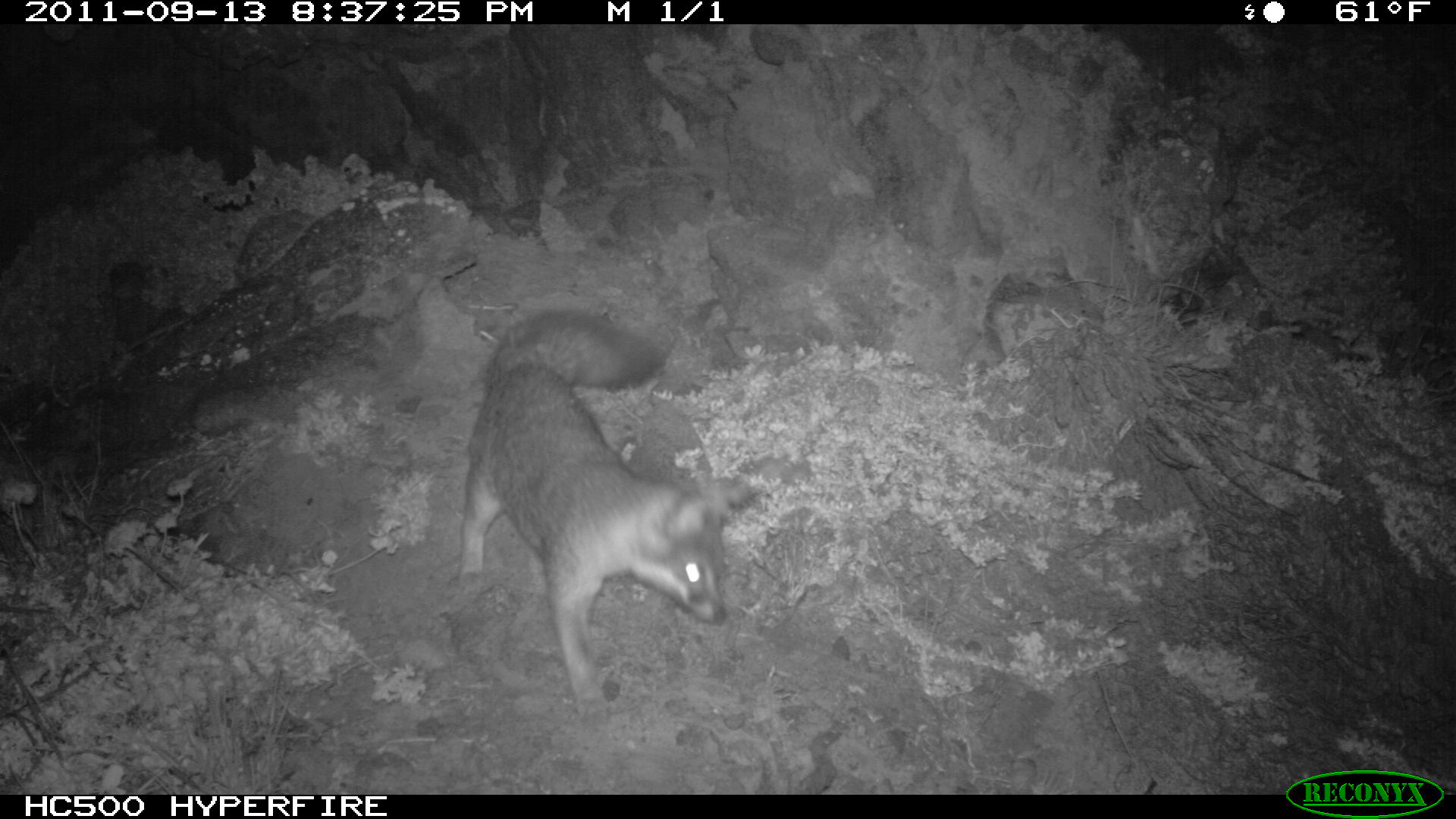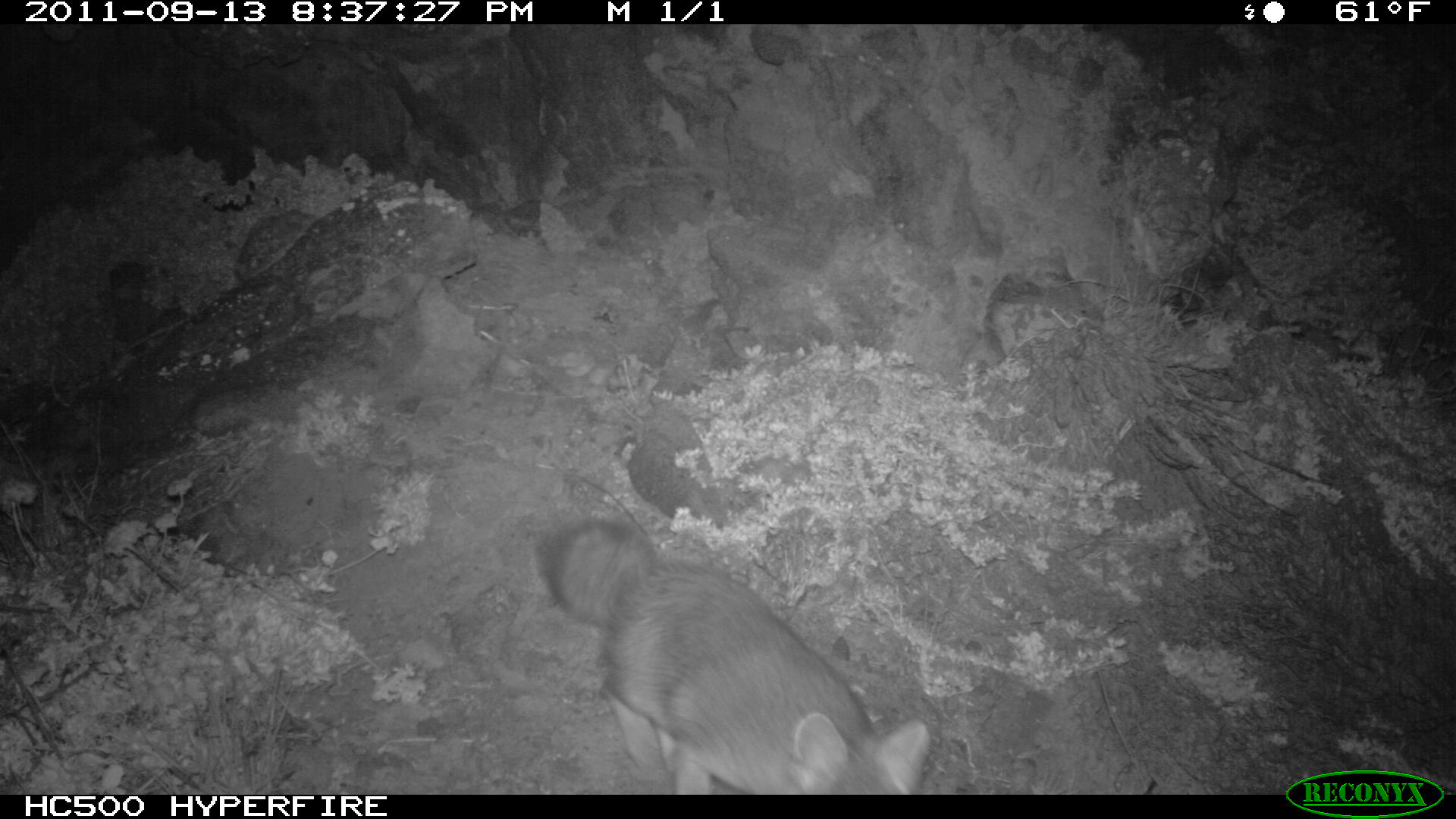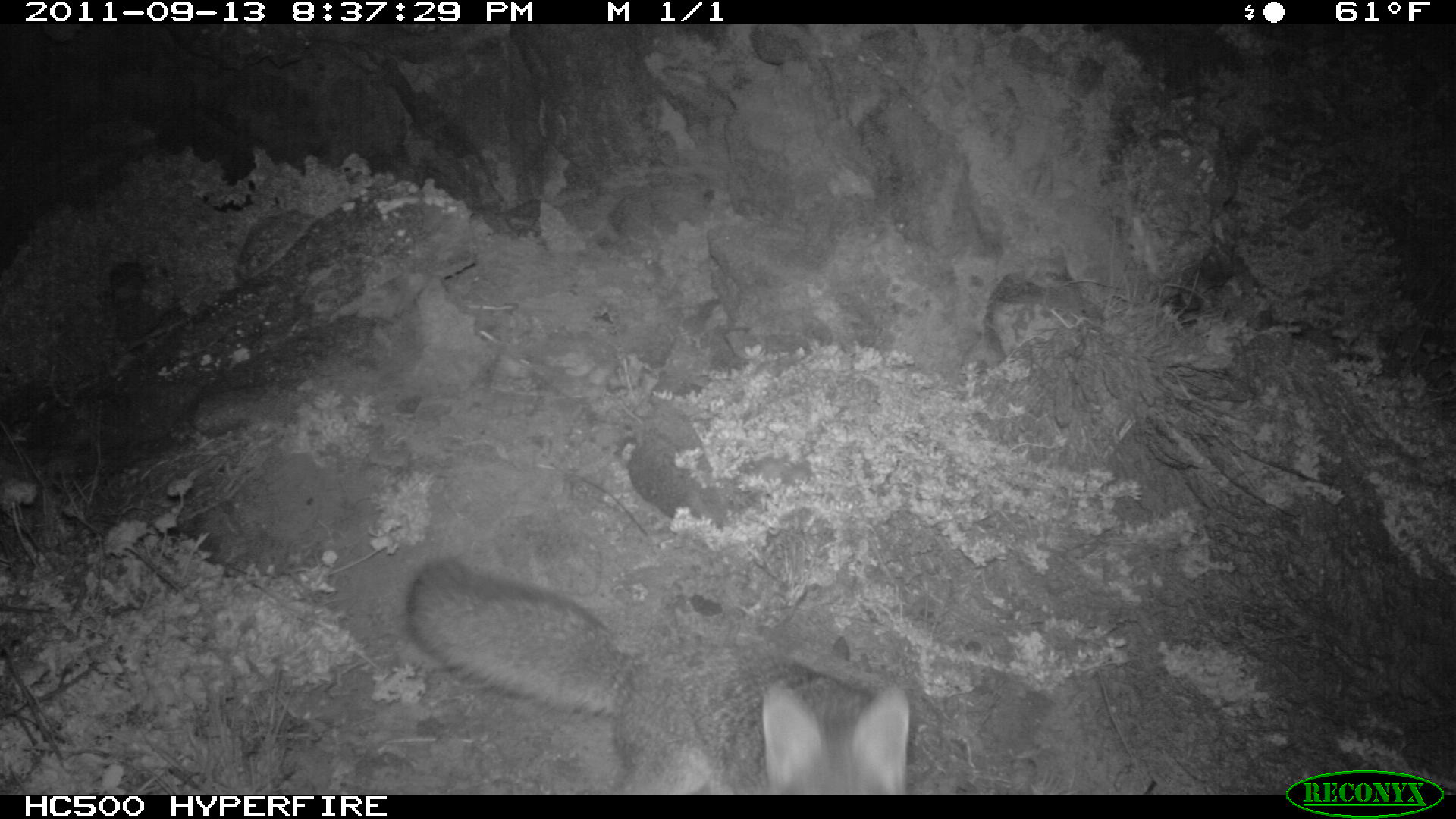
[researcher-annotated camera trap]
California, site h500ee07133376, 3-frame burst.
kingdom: Animalia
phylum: Chordata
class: Mammalia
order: Carnivora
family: Canidae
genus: Urocyon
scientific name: Urocyon littoralis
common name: island fox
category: fox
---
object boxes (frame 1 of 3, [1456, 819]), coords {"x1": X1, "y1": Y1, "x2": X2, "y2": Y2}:
fox: {"x1": 457, "y1": 308, "x2": 758, "y2": 720}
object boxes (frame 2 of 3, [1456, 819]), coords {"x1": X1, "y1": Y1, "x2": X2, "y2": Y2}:
fox: {"x1": 535, "y1": 515, "x2": 931, "y2": 794}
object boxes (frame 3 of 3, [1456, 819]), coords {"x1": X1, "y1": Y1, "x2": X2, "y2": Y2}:
fox: {"x1": 401, "y1": 557, "x2": 910, "y2": 795}